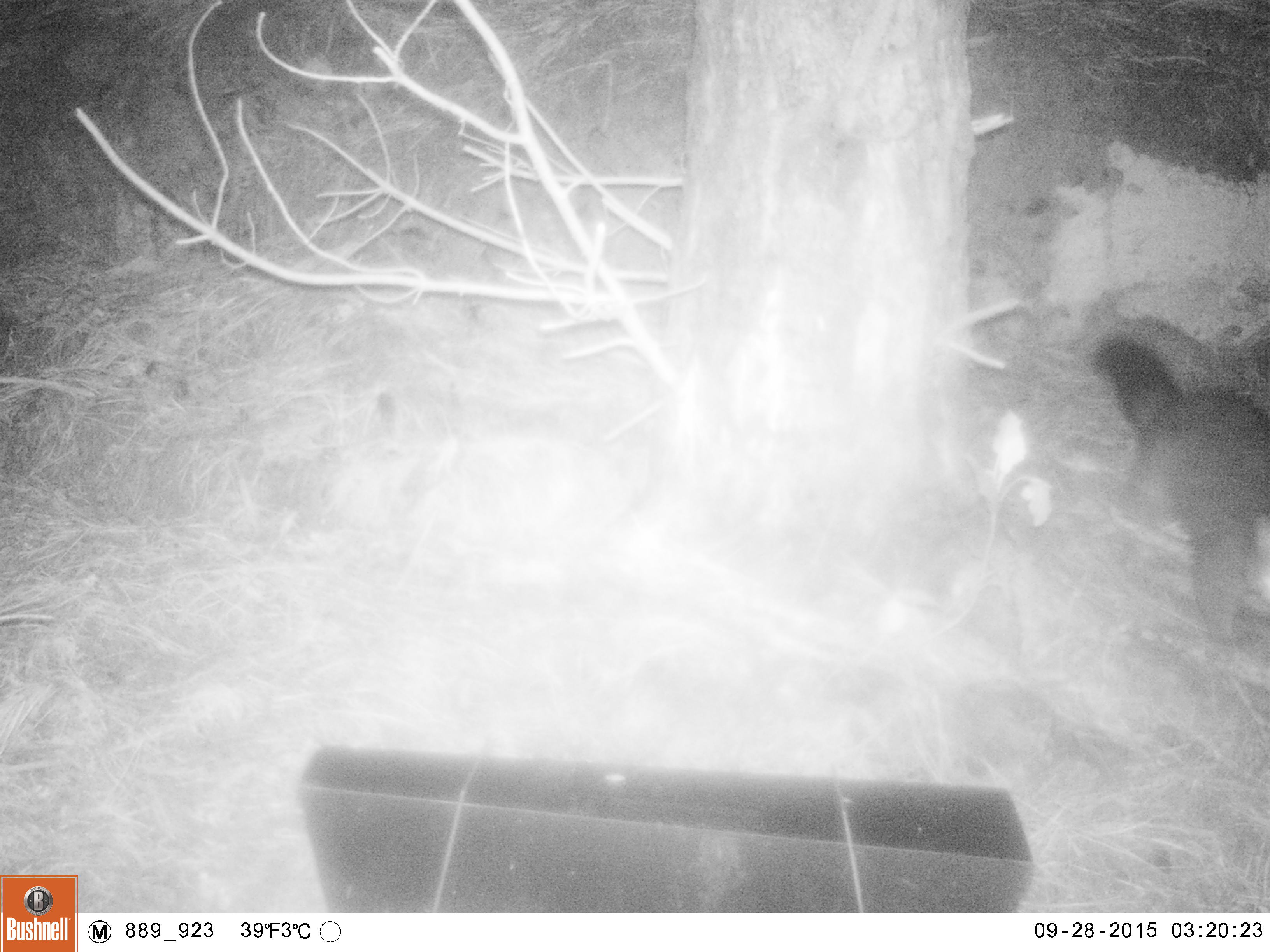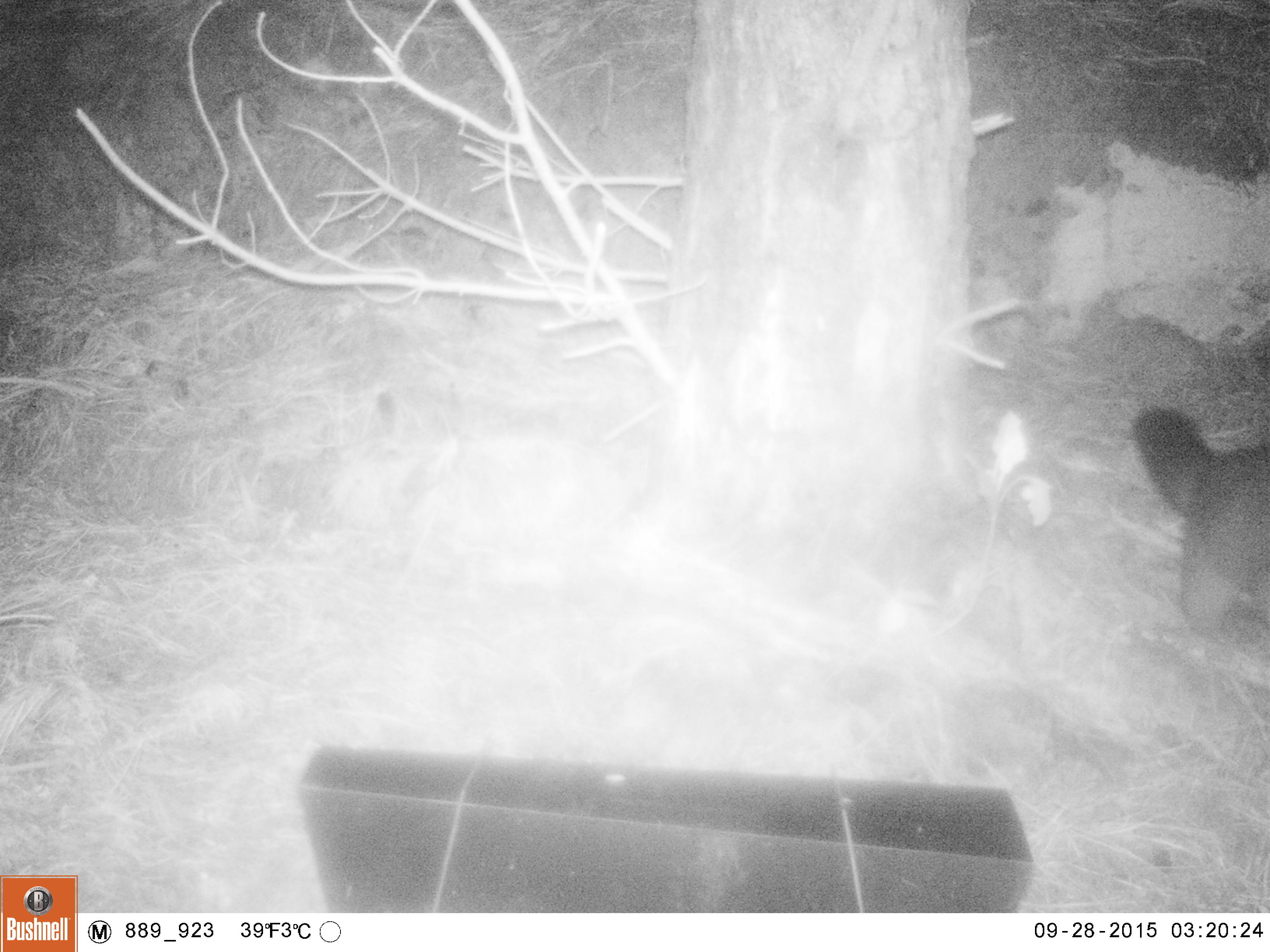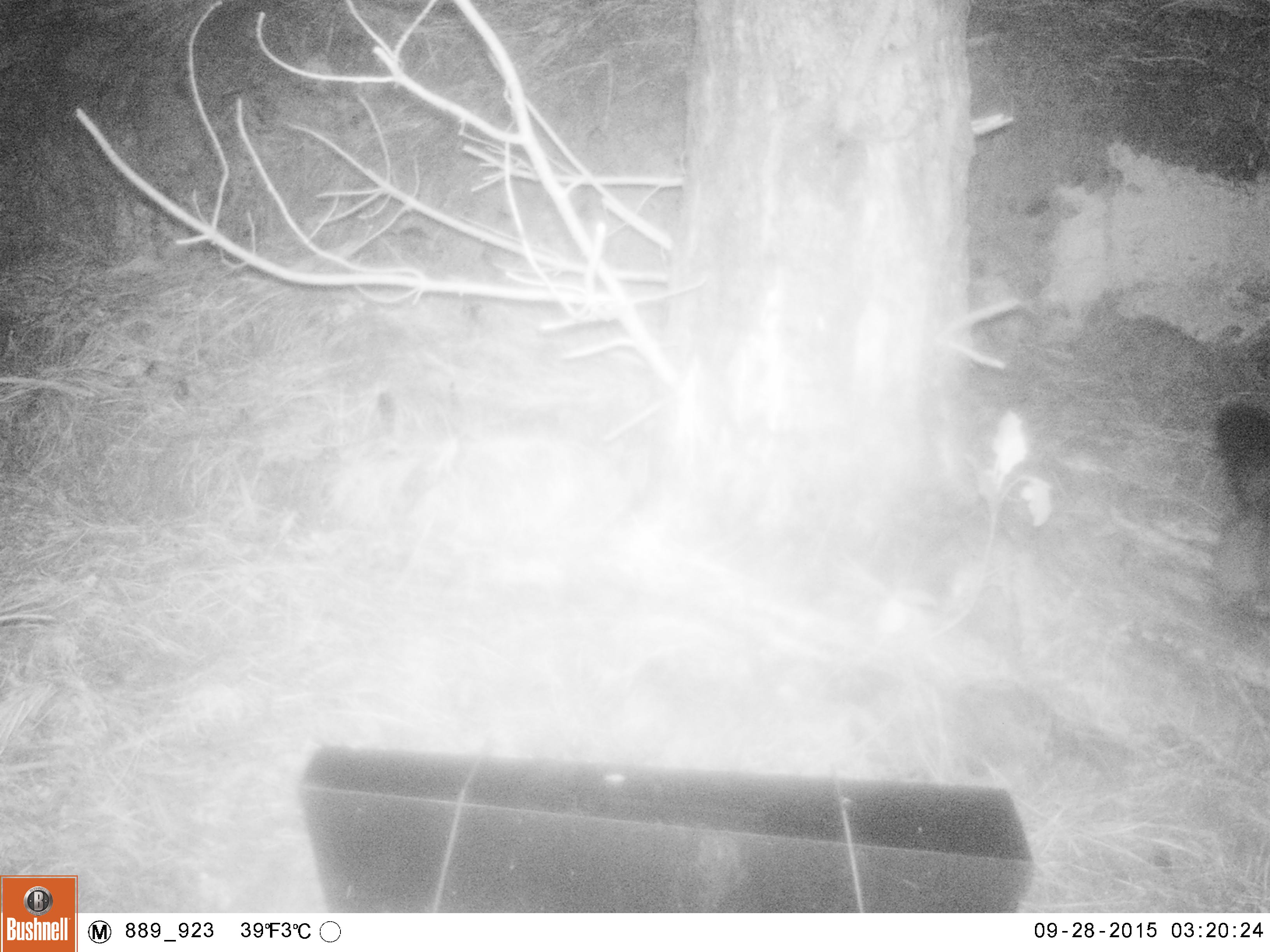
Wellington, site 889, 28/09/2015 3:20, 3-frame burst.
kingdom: Animalia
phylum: Chordata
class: Mammalia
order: Didelphimorphia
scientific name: Didelphimorphia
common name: possum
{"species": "possum (Didelphimorphia)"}